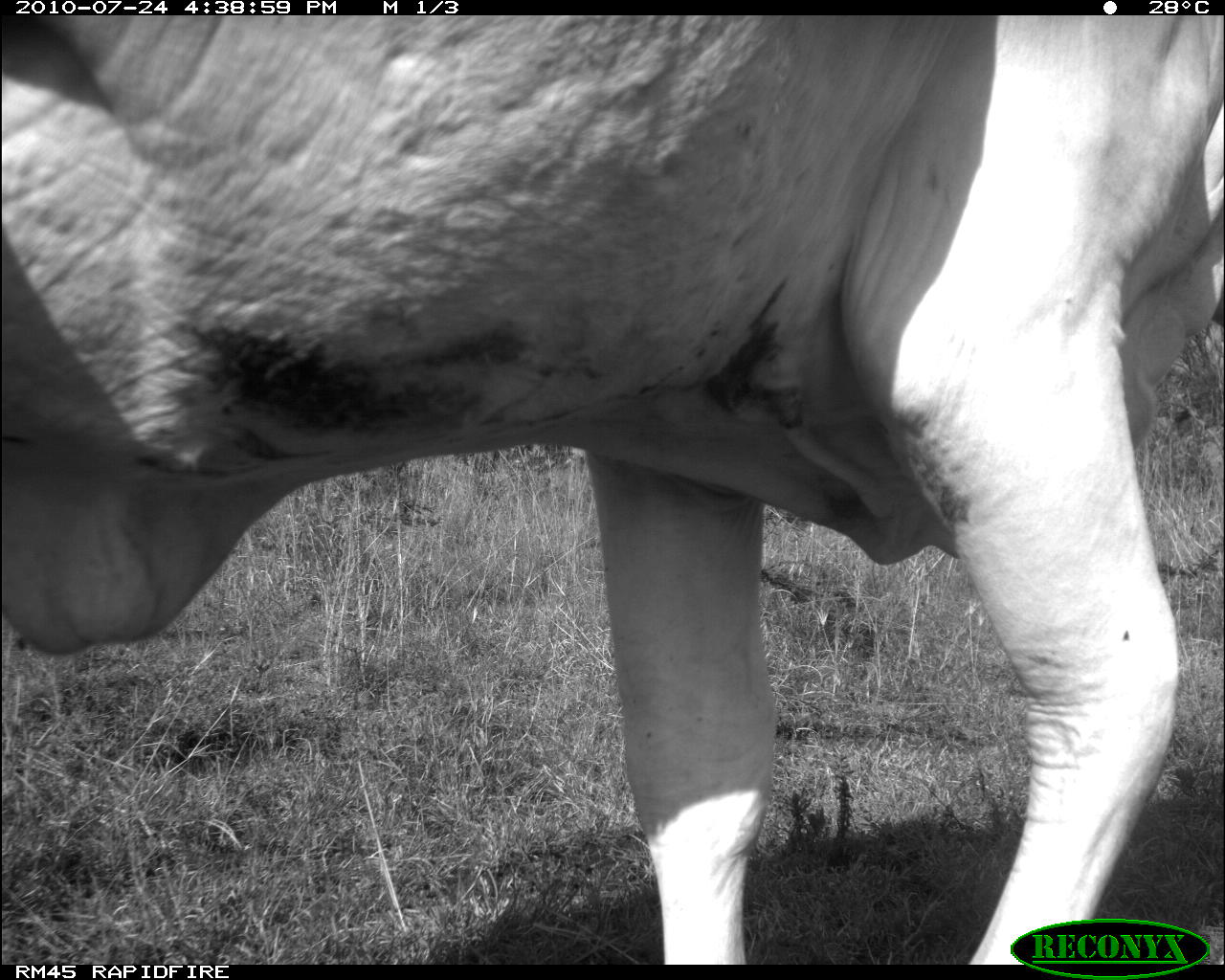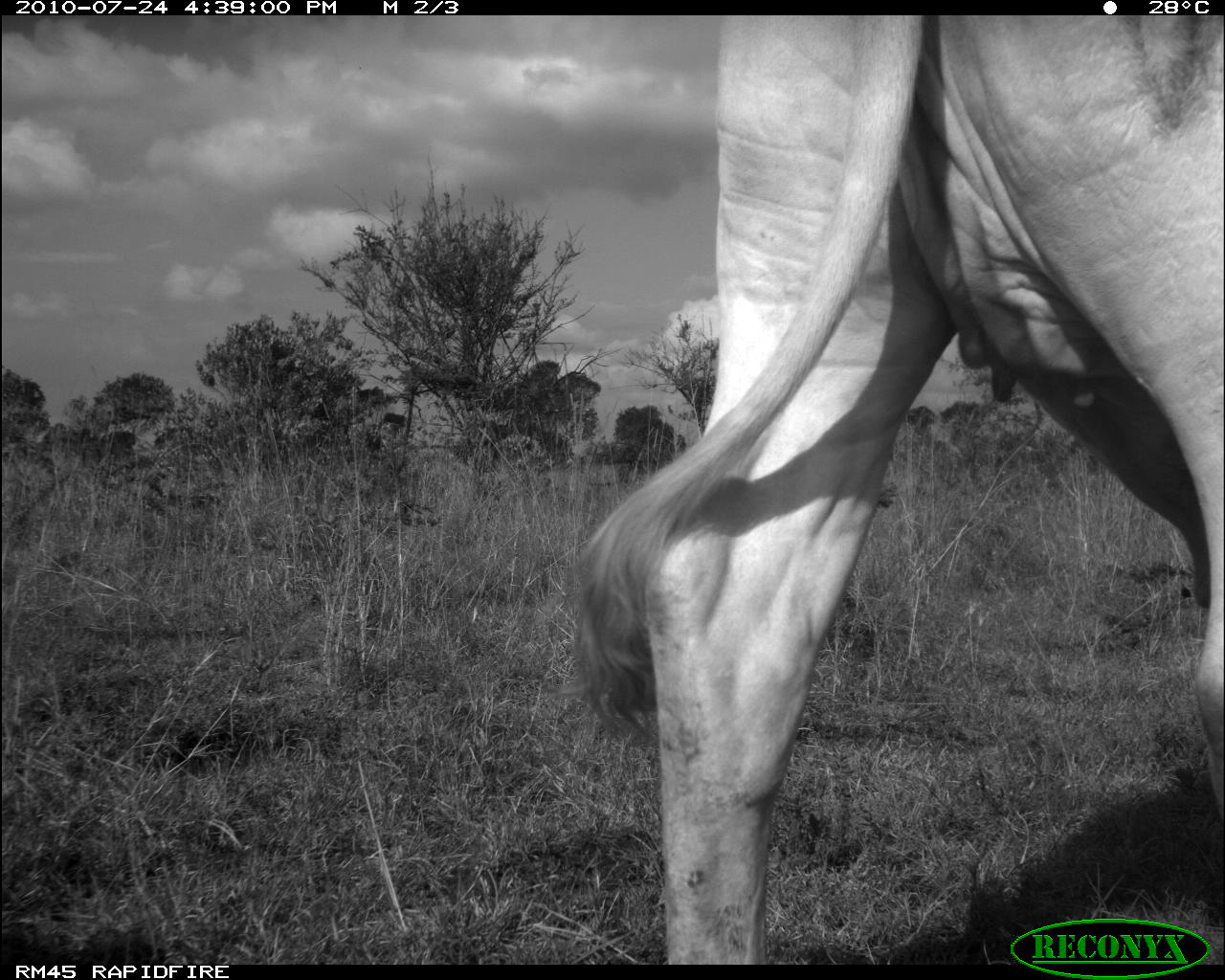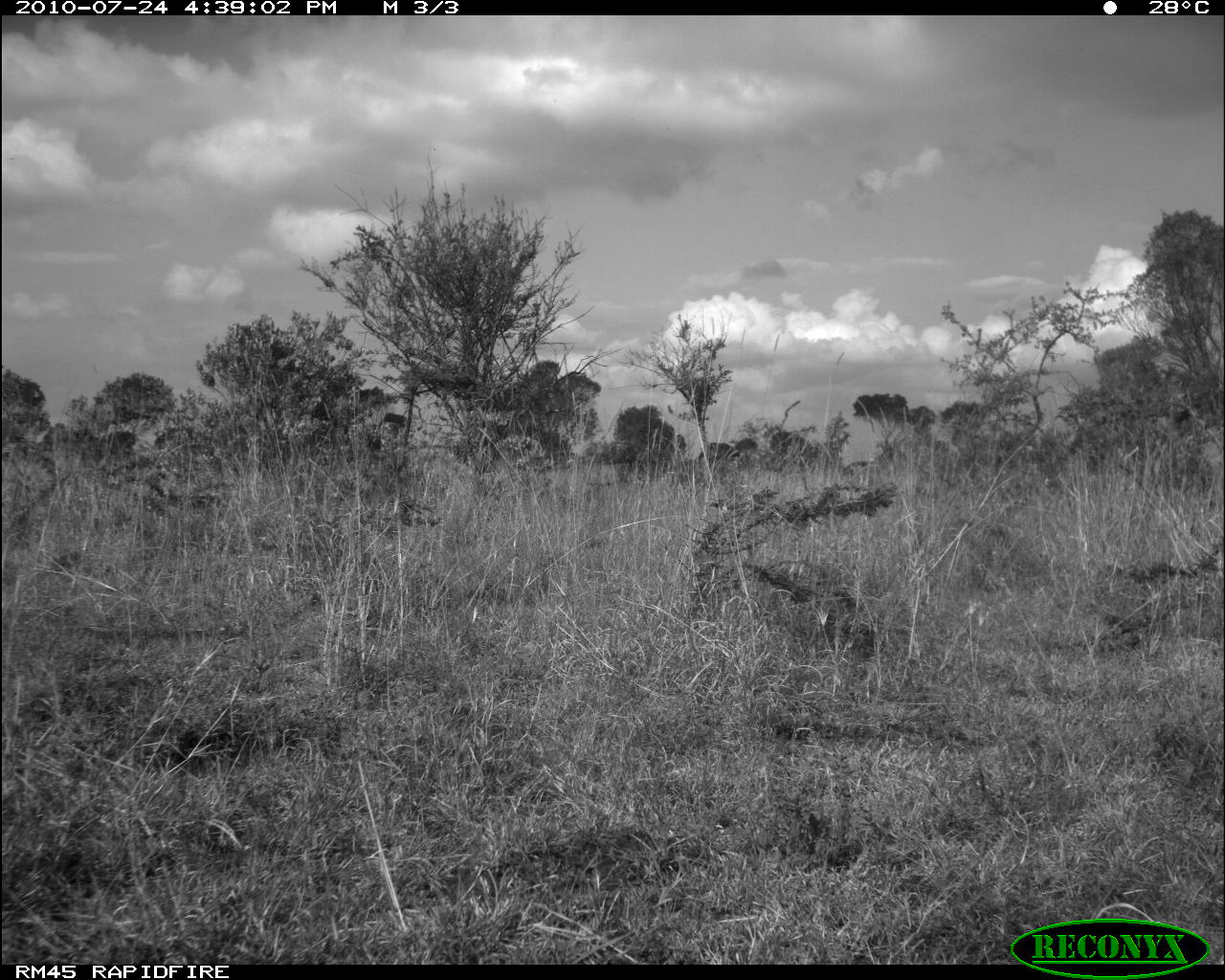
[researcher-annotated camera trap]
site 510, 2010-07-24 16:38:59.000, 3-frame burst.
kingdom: Animalia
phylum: Chordata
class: Mammalia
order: Artiodactyla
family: Bovidae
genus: Bos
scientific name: Bos taurus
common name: domestic cattle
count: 1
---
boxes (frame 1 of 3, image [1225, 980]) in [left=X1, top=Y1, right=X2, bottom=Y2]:
bos taurus: [left=0, top=15, right=1225, bottom=964]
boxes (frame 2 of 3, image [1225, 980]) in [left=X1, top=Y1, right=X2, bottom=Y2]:
bos taurus: [left=562, top=15, right=1225, bottom=964]